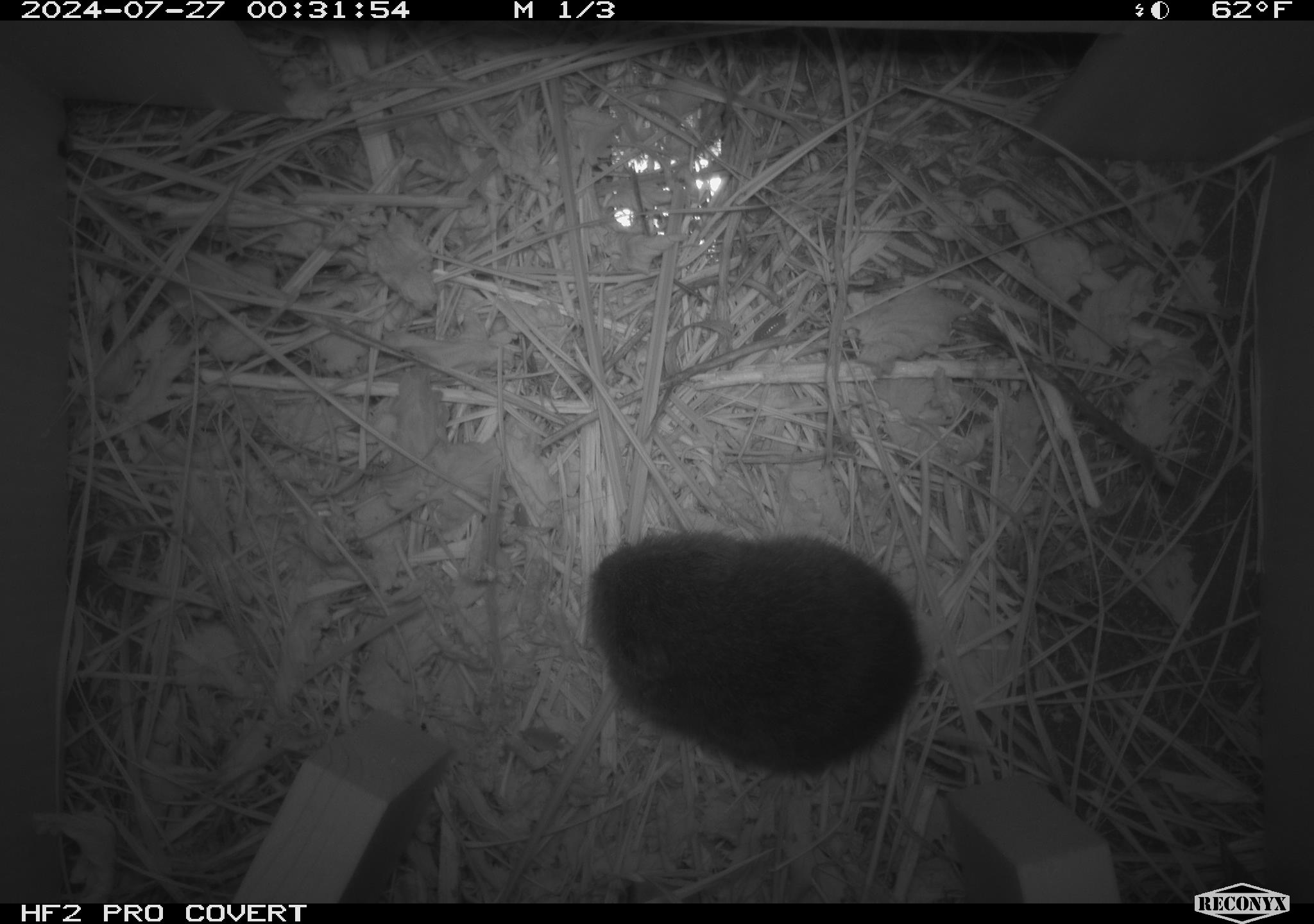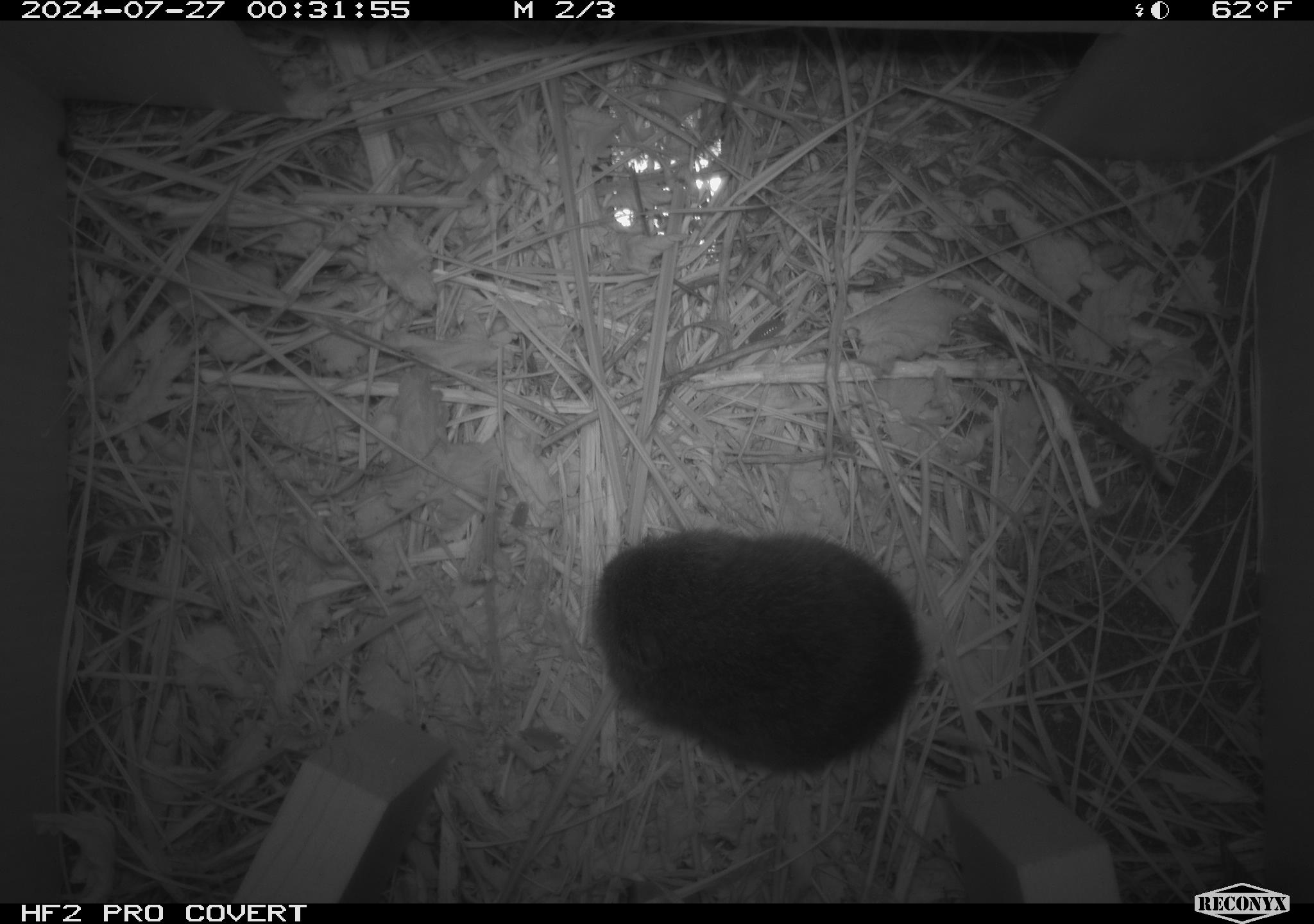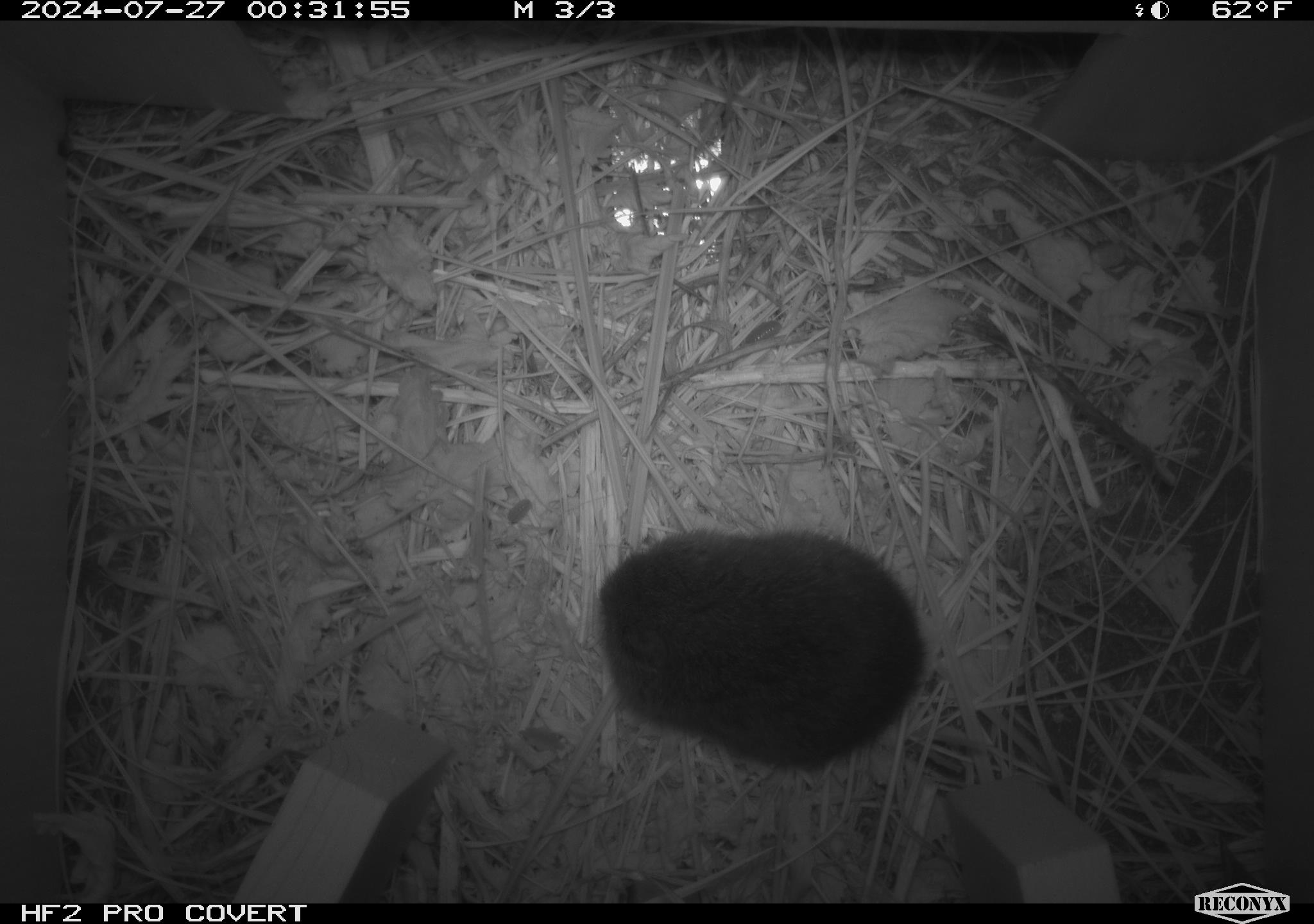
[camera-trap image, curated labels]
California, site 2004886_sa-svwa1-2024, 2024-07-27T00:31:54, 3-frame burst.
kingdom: Animalia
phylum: Chordata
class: Mammalia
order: Rodentia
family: Cricetidae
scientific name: Arvicolinae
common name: voles, lemmings, and muskrats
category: arvicolinae subfamily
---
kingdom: Animalia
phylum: Arthropoda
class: Malacostraca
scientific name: Malacostraca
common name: amphipods, crabs, isopods, krill, lobsters and shrimps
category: malacostracan